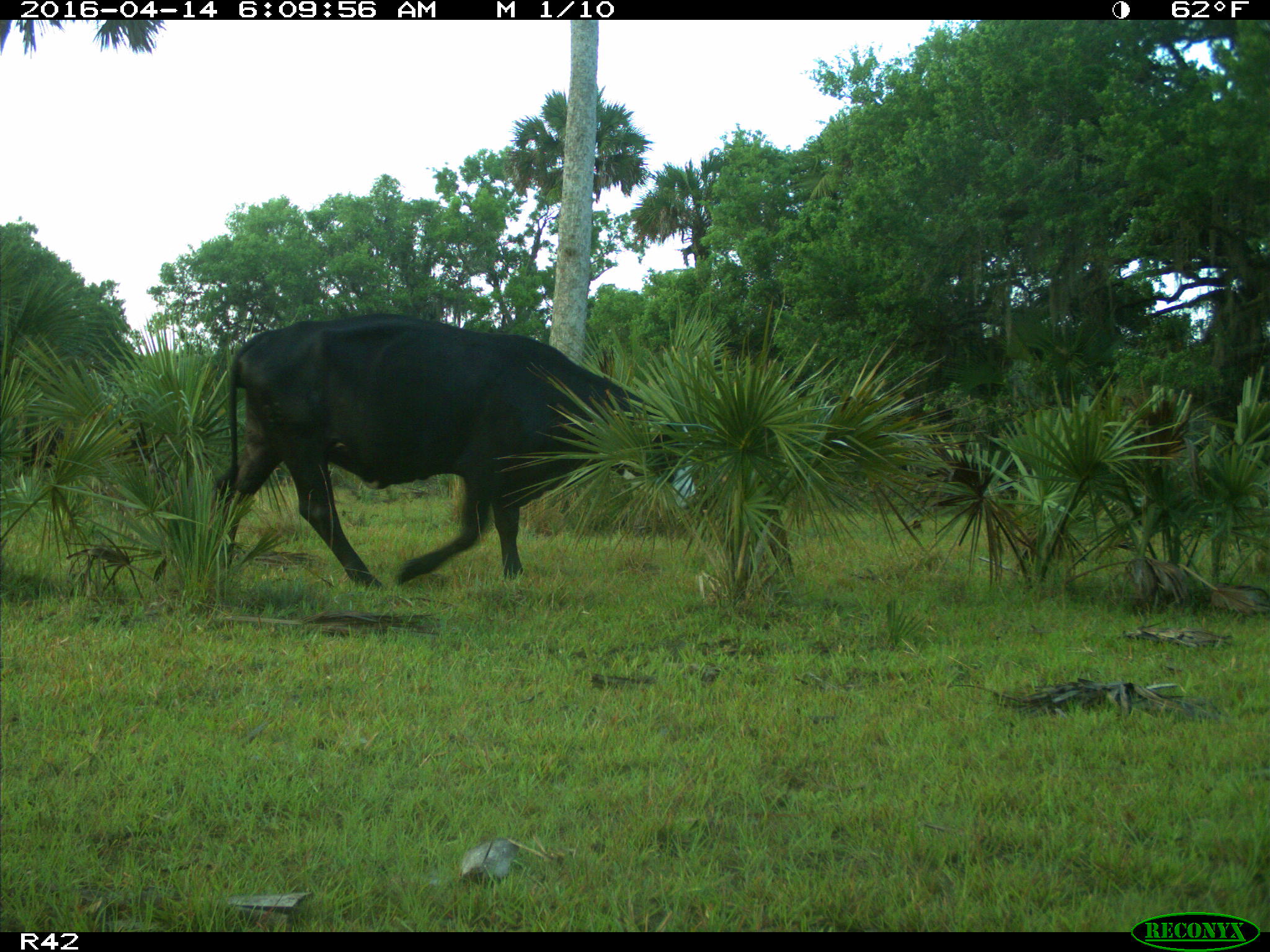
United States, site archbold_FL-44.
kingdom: Animalia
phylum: Chordata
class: Mammalia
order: Artiodactyla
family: Bovidae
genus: Bos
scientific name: Bos taurus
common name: domestic cow